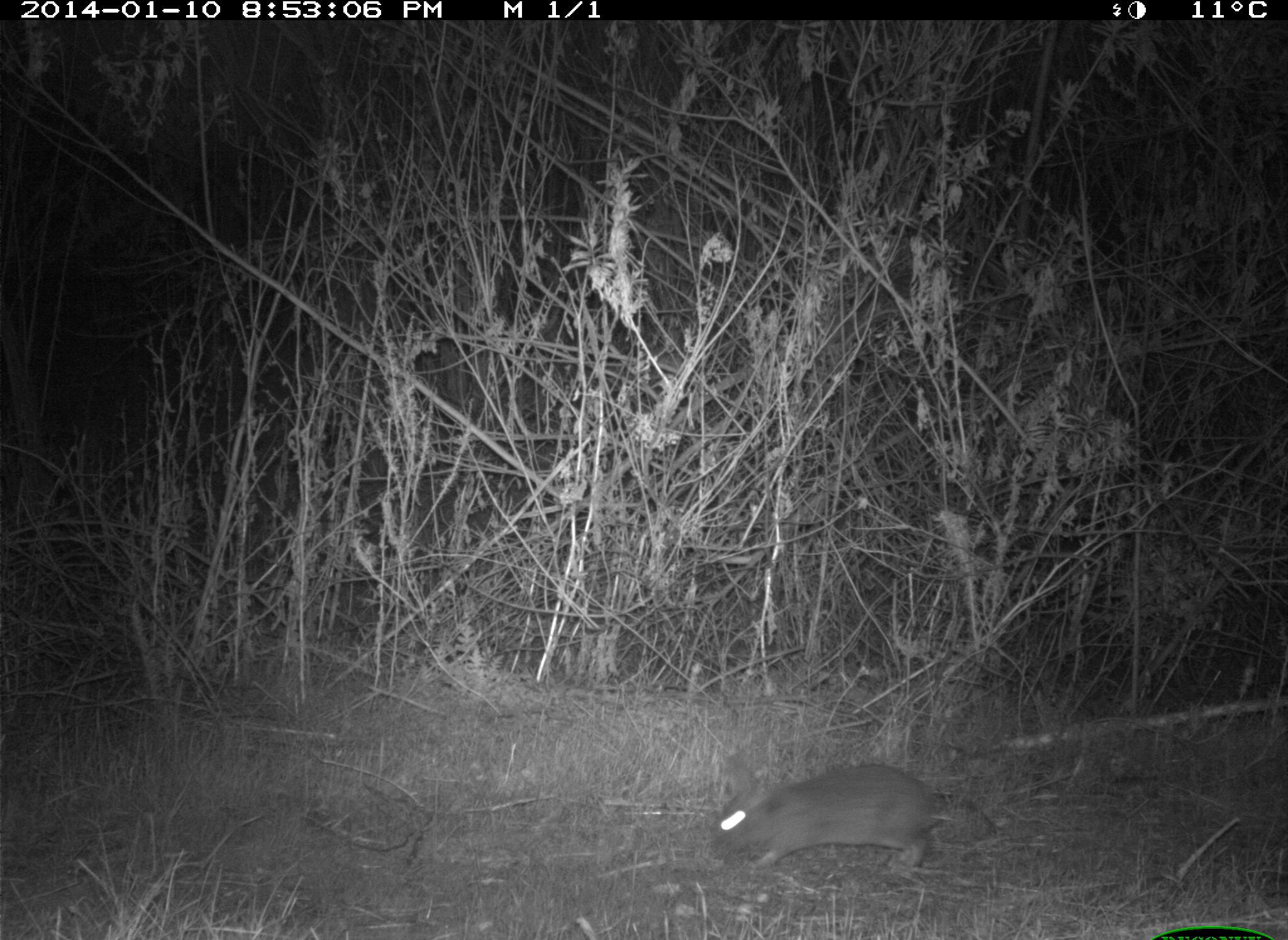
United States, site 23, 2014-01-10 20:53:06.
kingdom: Animalia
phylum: Chordata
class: Mammalia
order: Lagomorpha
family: Leporidae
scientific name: Leporidae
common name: rabbits and hares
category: rabbit